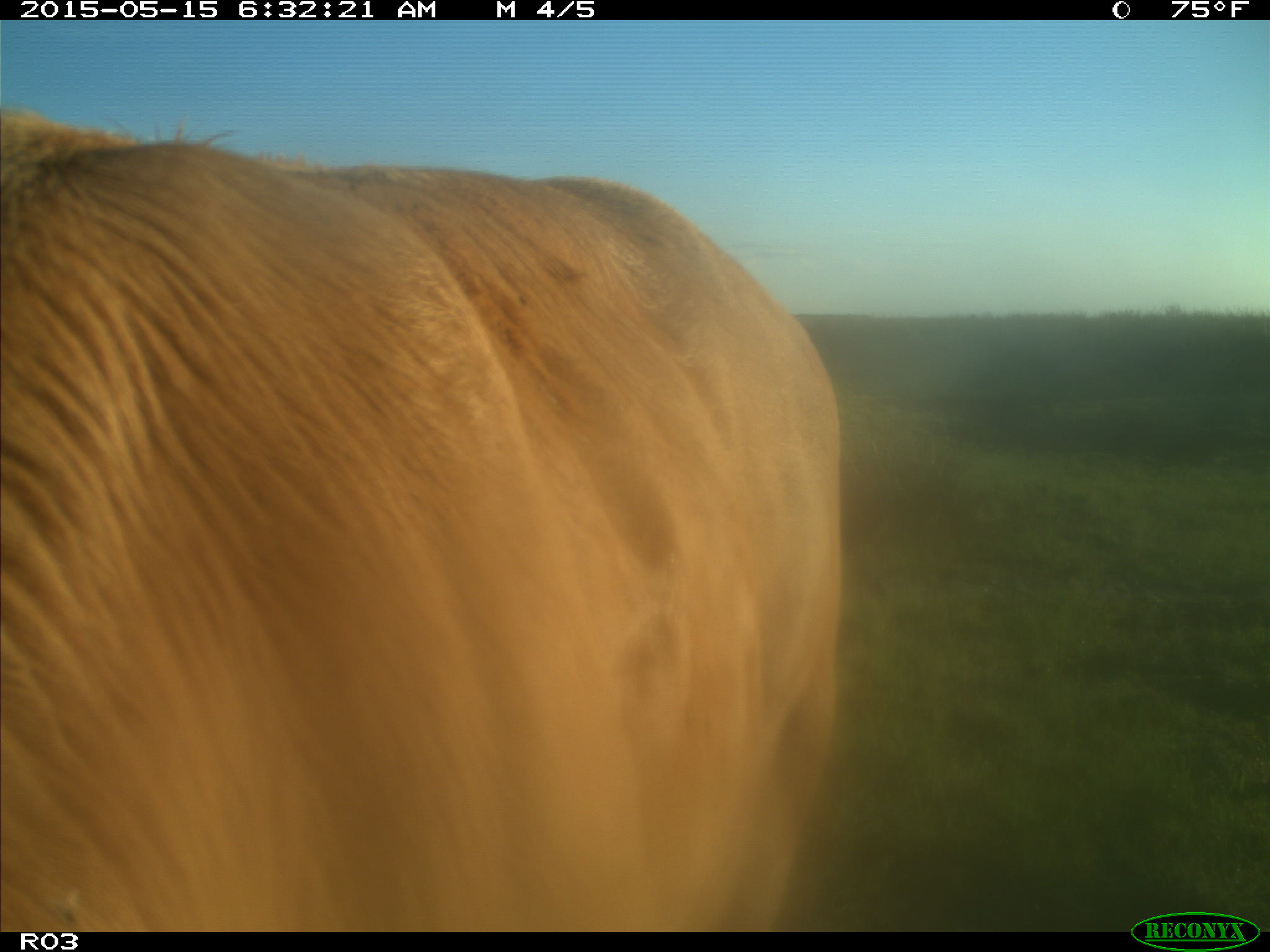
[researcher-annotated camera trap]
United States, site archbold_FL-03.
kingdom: Animalia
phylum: Chordata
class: Mammalia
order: Artiodactyla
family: Bovidae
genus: Bos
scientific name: Bos taurus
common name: domestic cow